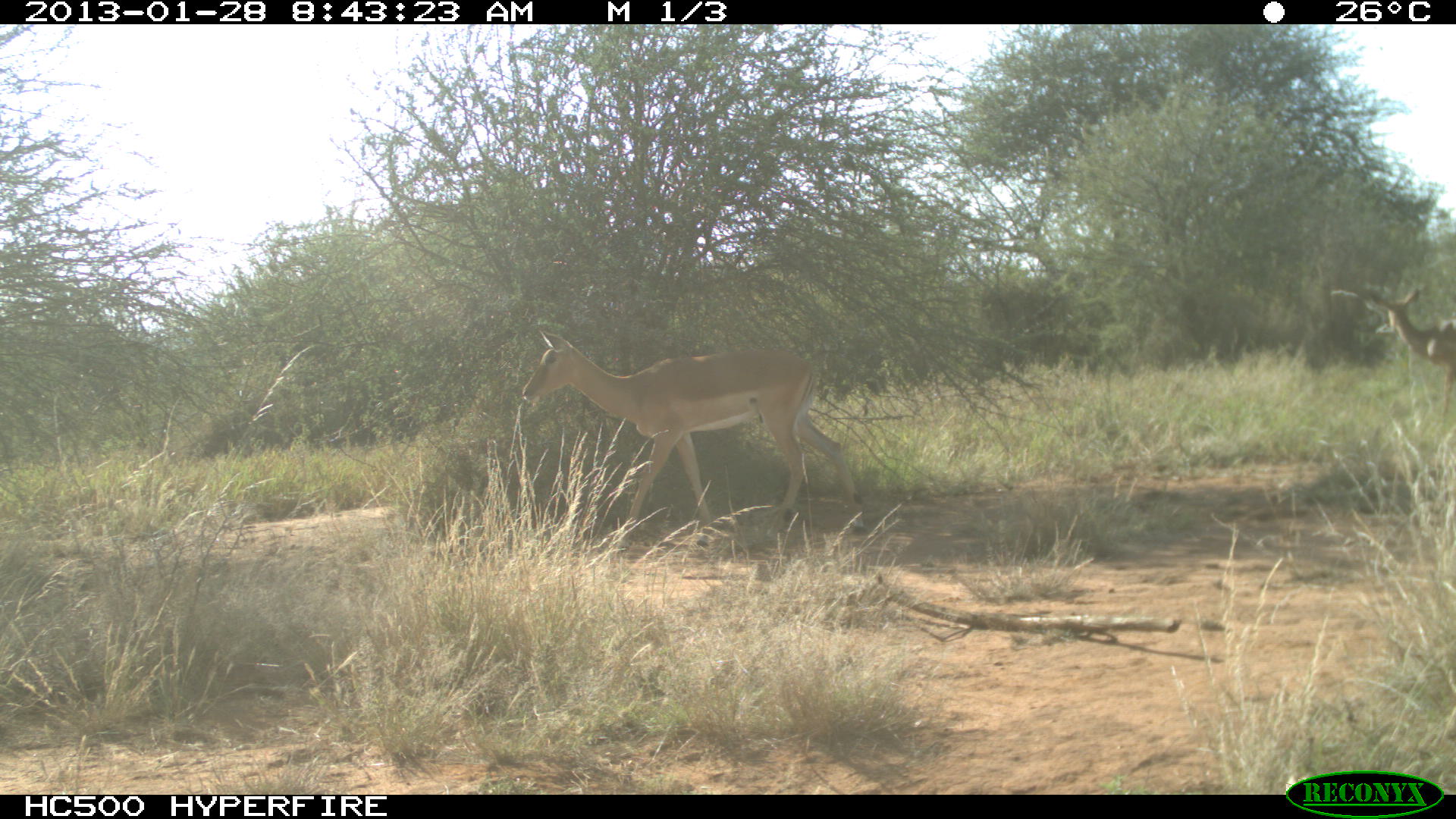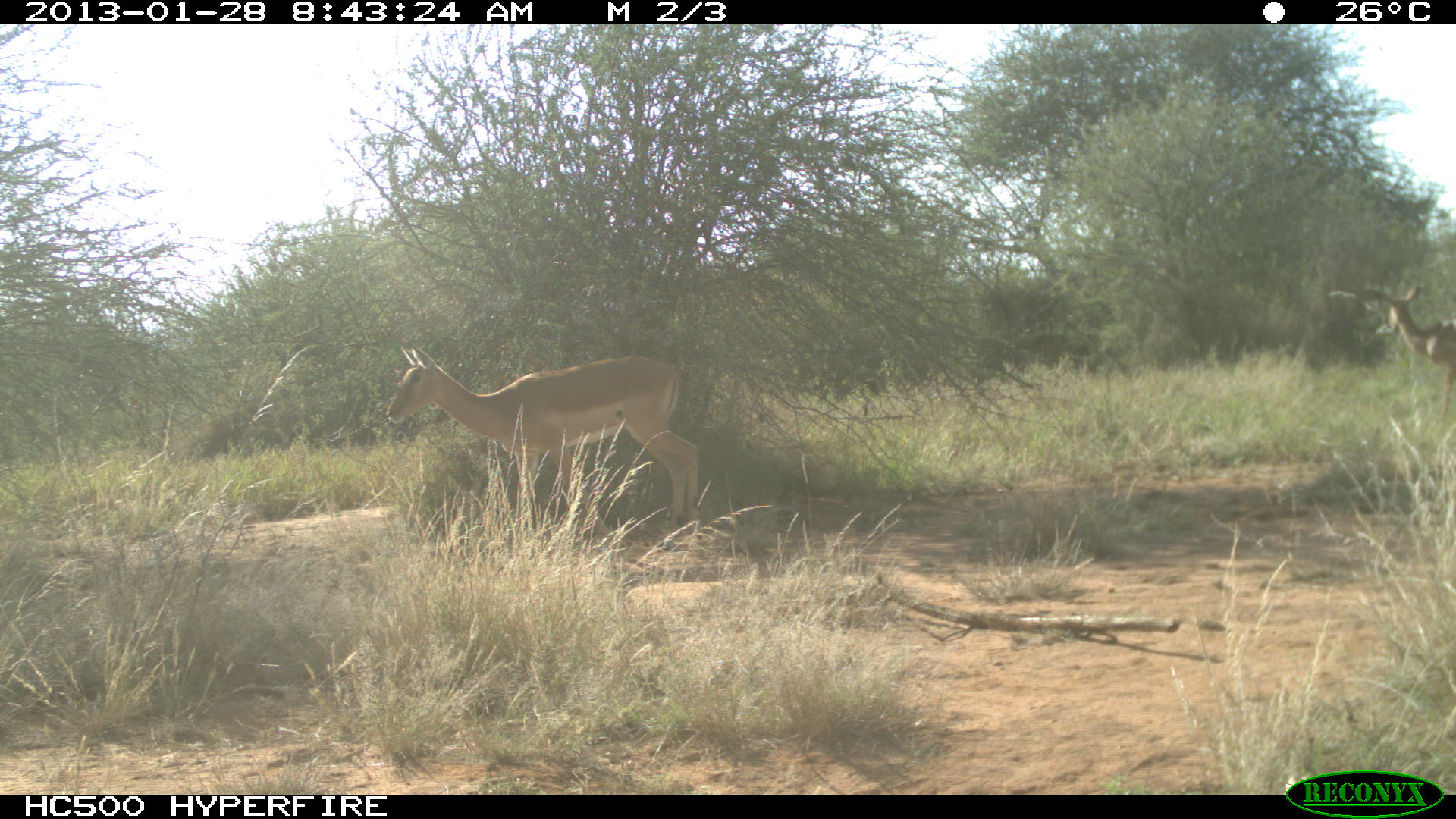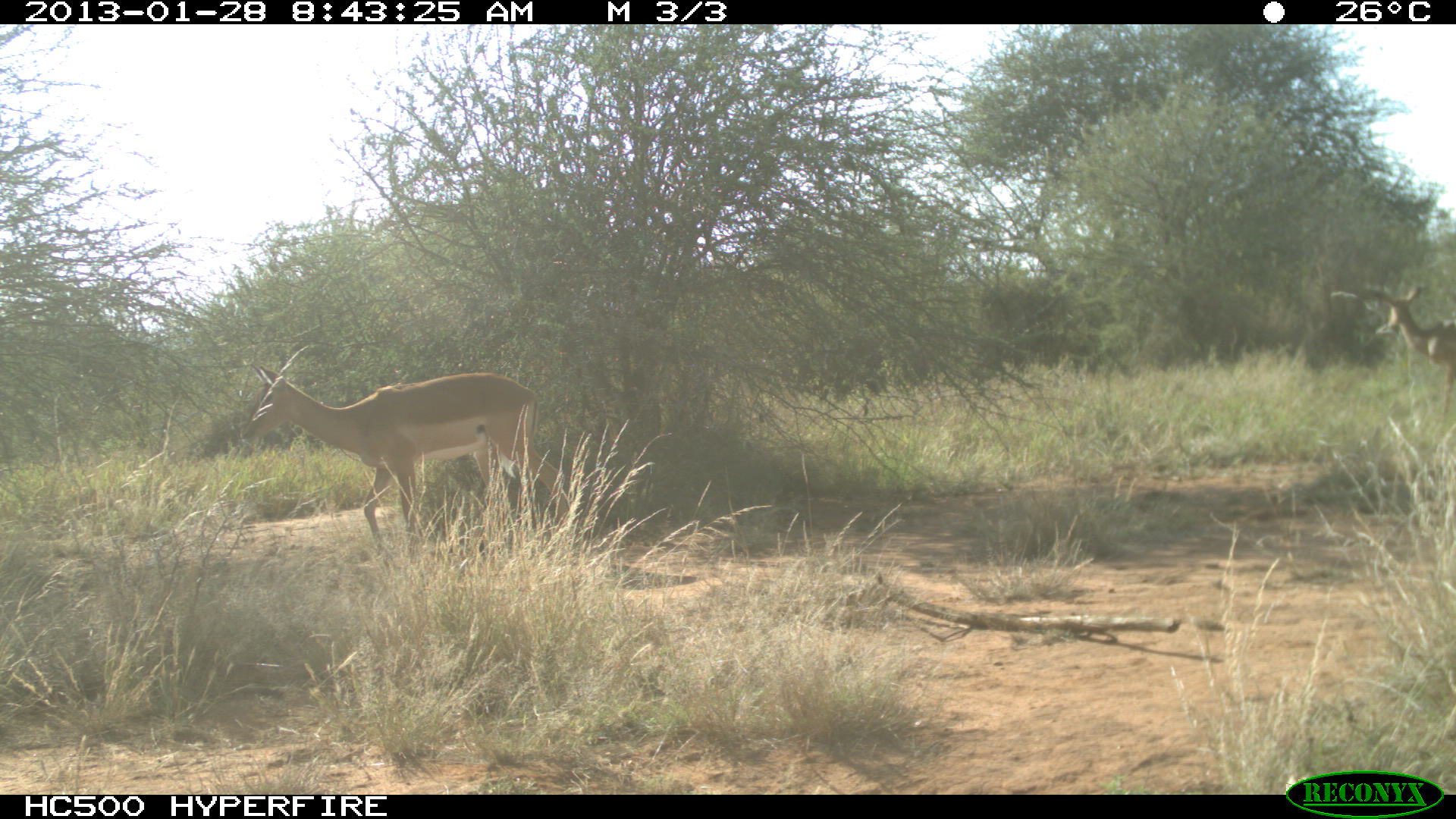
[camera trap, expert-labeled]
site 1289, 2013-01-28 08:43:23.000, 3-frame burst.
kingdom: Animalia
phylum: Chordata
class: Mammalia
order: Artiodactyla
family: Bovidae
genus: Aepyceros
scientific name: Aepyceros melampus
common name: impala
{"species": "Aepyceros melampus (impala)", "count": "2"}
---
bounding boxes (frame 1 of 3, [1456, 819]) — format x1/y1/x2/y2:
aepyceros melampus: 519/322/870/560; 1362/284/1456/418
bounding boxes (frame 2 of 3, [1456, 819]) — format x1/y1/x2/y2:
aepyceros melampus: 386/334/697/538; 1370/283/1454/417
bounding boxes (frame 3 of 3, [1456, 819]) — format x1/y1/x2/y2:
aepyceros melampus: 242/362/569/552; 1366/282/1455/420